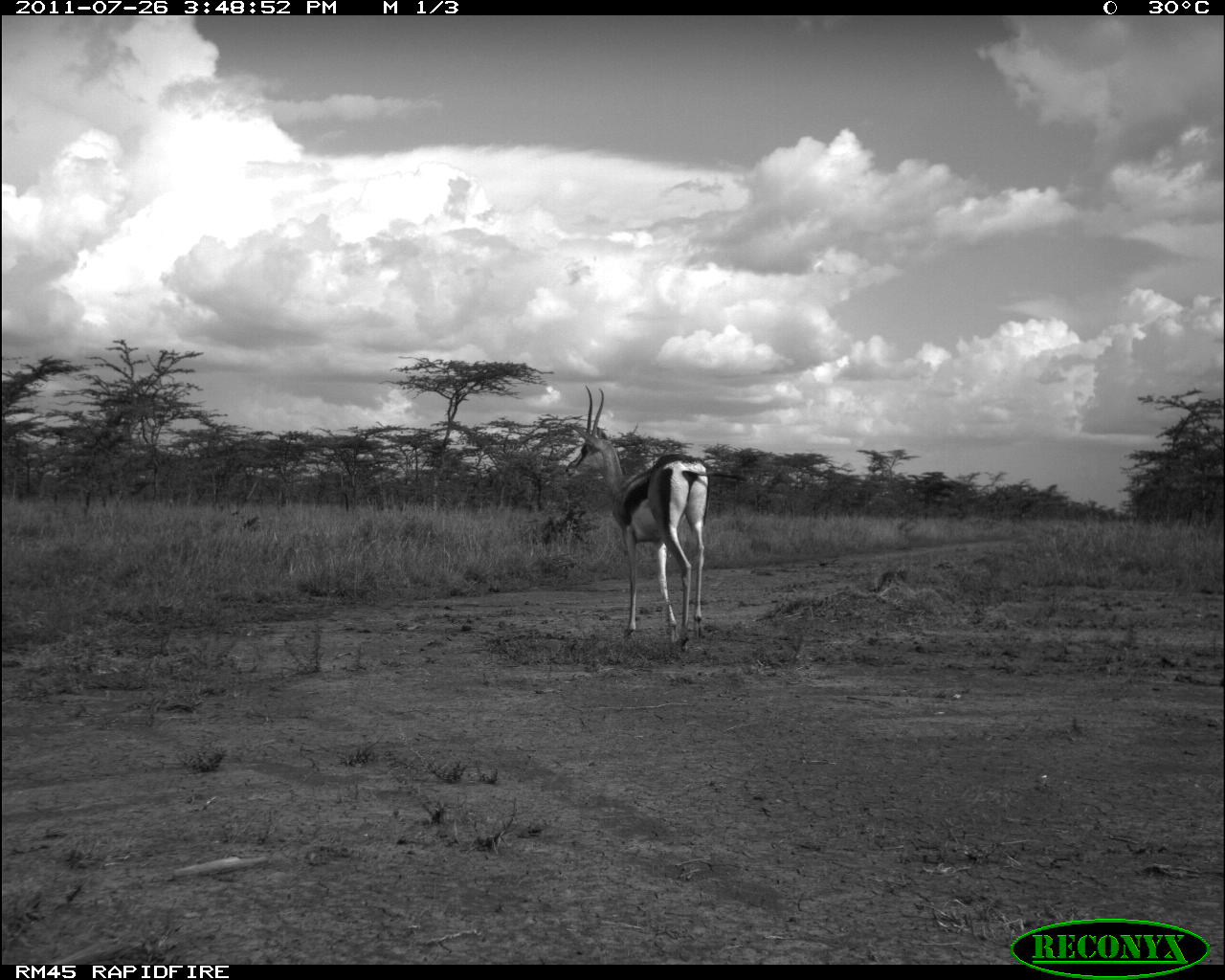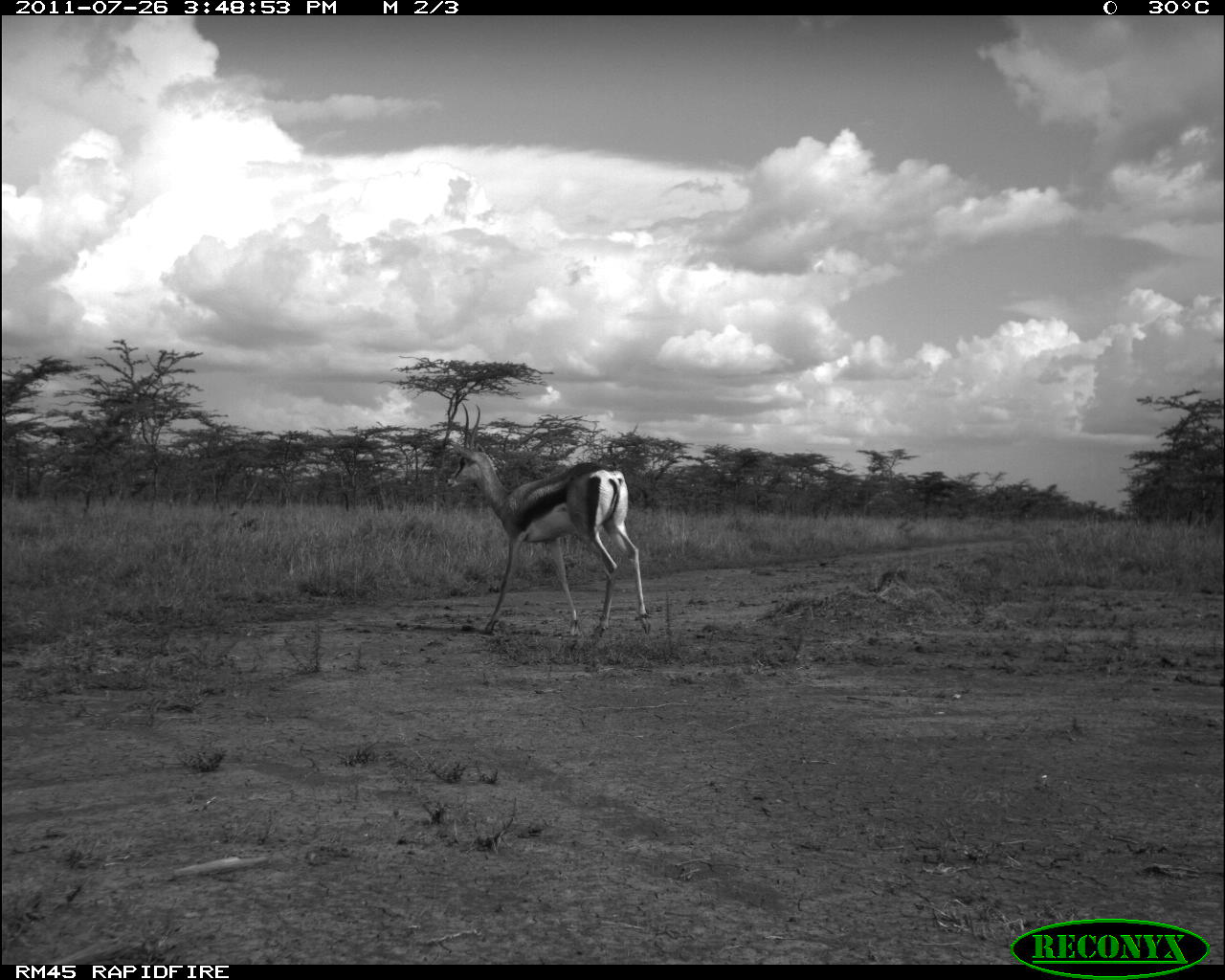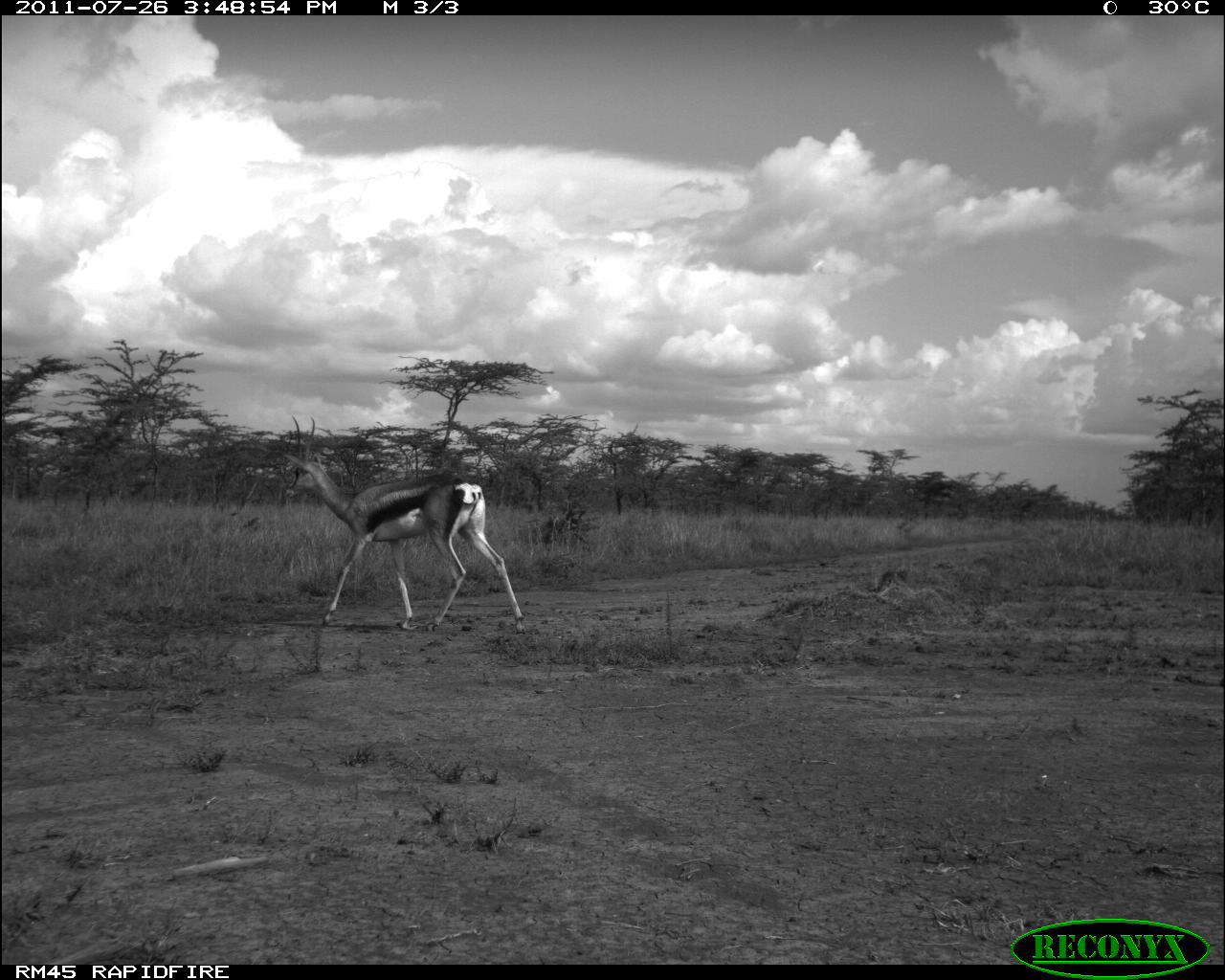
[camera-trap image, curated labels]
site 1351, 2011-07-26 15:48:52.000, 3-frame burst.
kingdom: Animalia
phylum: Chordata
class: Mammalia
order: Artiodactyla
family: Bovidae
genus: Nanger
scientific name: Nanger granti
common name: grant's gazelle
Nanger granti (grant's gazelle), count 1.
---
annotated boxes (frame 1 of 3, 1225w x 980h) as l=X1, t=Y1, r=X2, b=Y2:
nanger granti: l=566, t=385, r=747, b=652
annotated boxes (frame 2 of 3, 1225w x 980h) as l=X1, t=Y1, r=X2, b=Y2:
nanger granti: l=444, t=400, r=652, b=641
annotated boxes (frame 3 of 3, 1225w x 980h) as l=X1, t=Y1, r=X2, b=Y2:
nanger granti: l=283, t=414, r=527, b=634